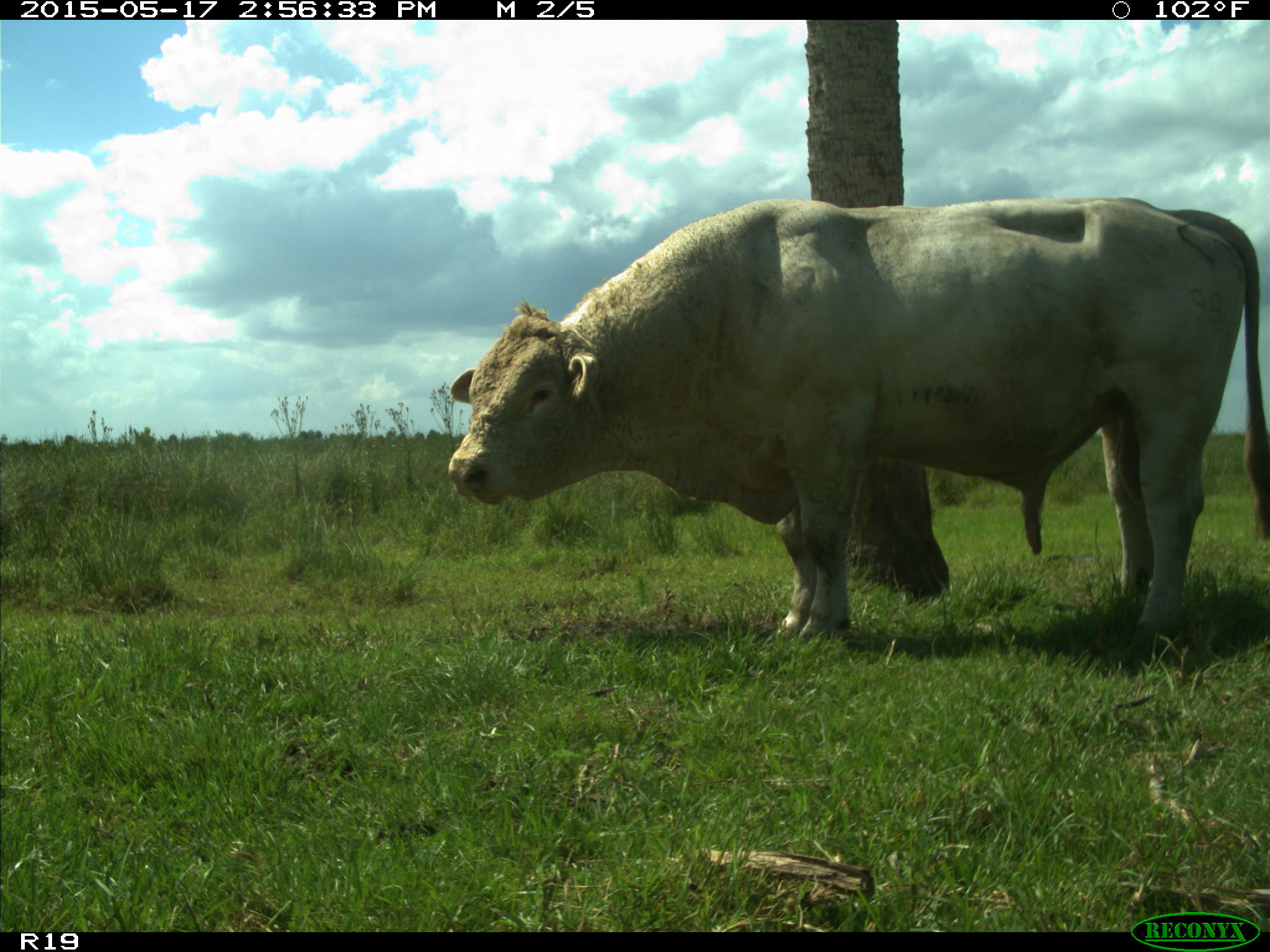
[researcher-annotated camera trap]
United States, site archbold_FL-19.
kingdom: Animalia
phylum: Chordata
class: Mammalia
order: Artiodactyla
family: Bovidae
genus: Bos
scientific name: Bos taurus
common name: domestic cow